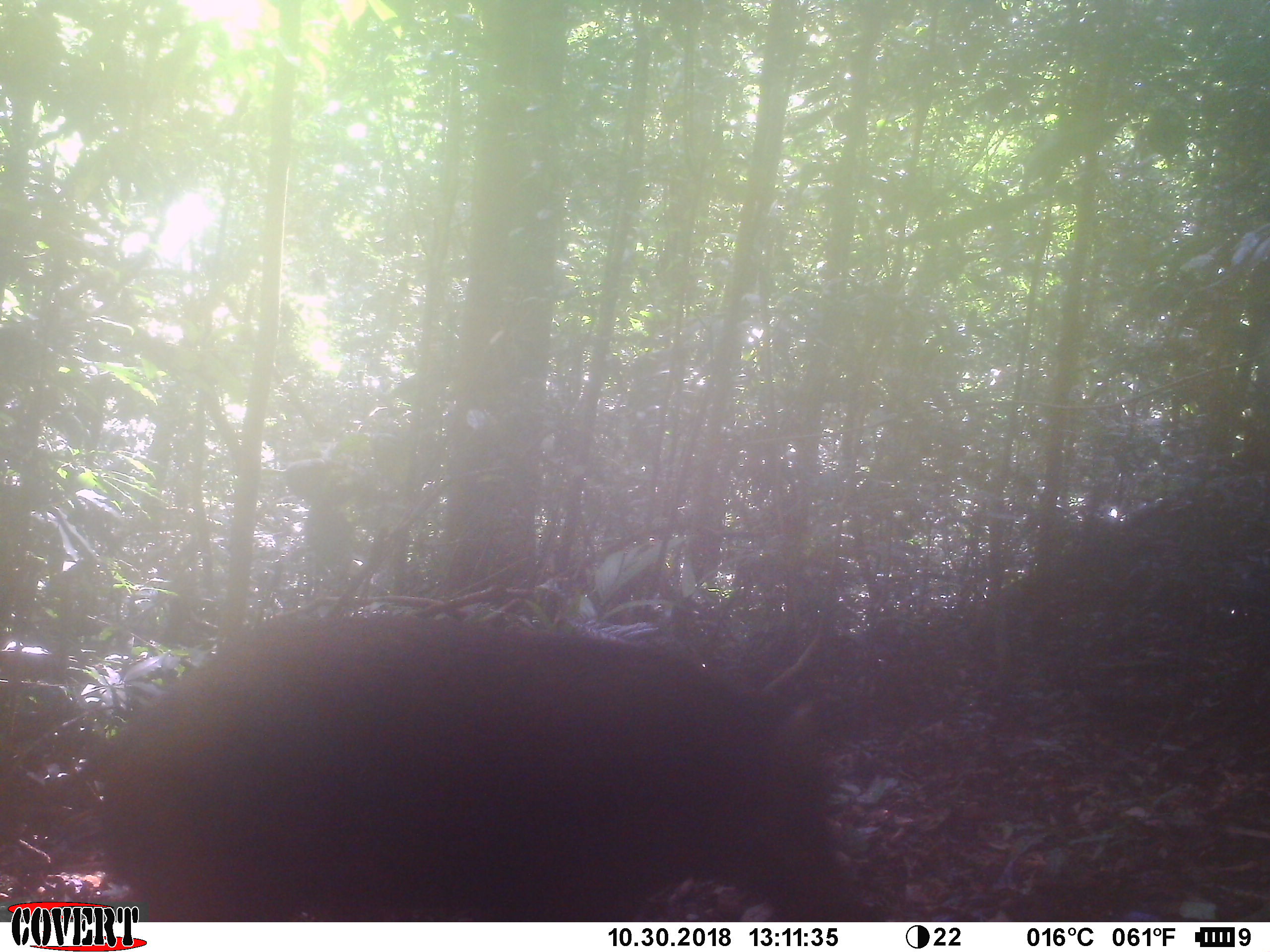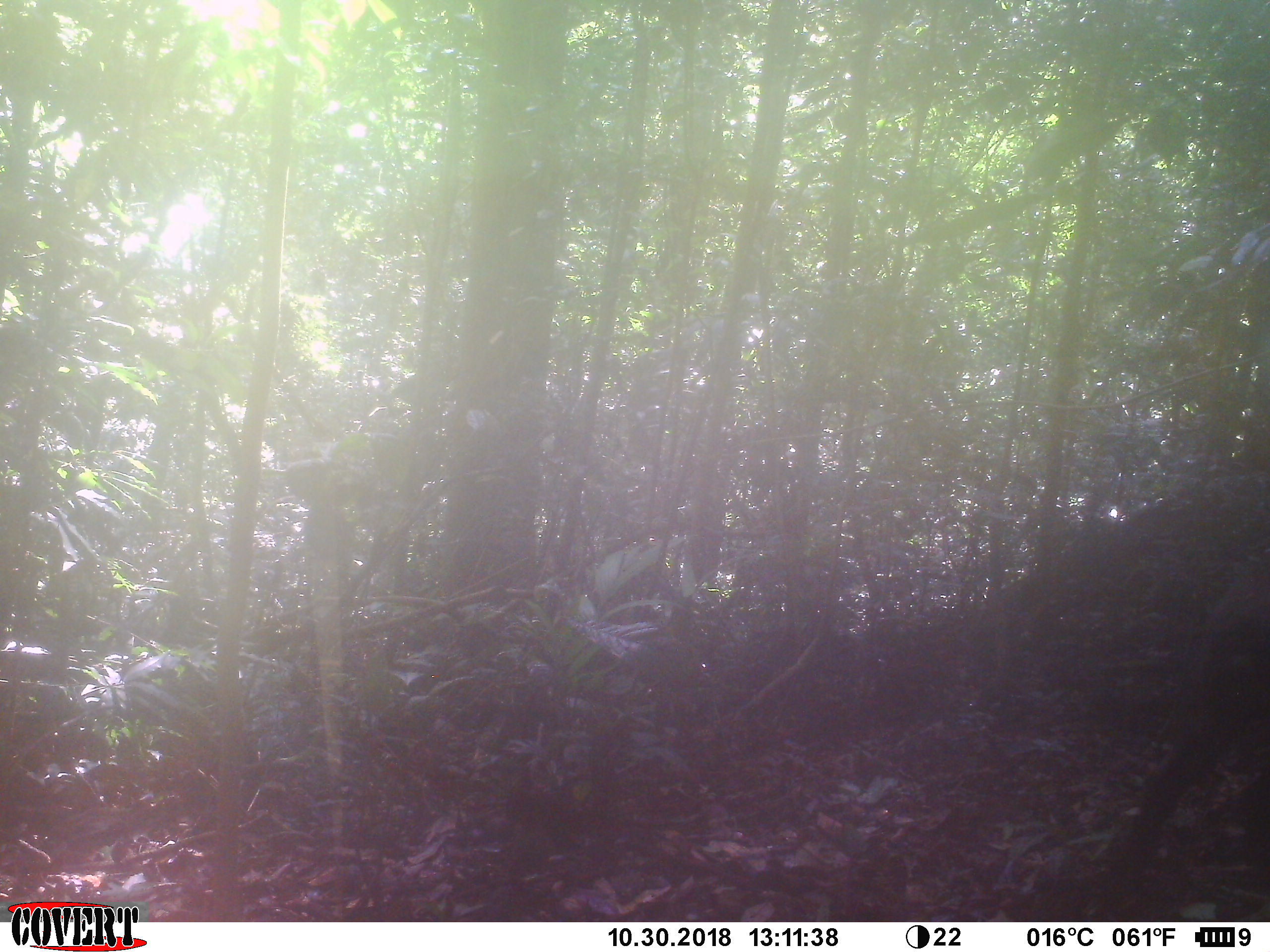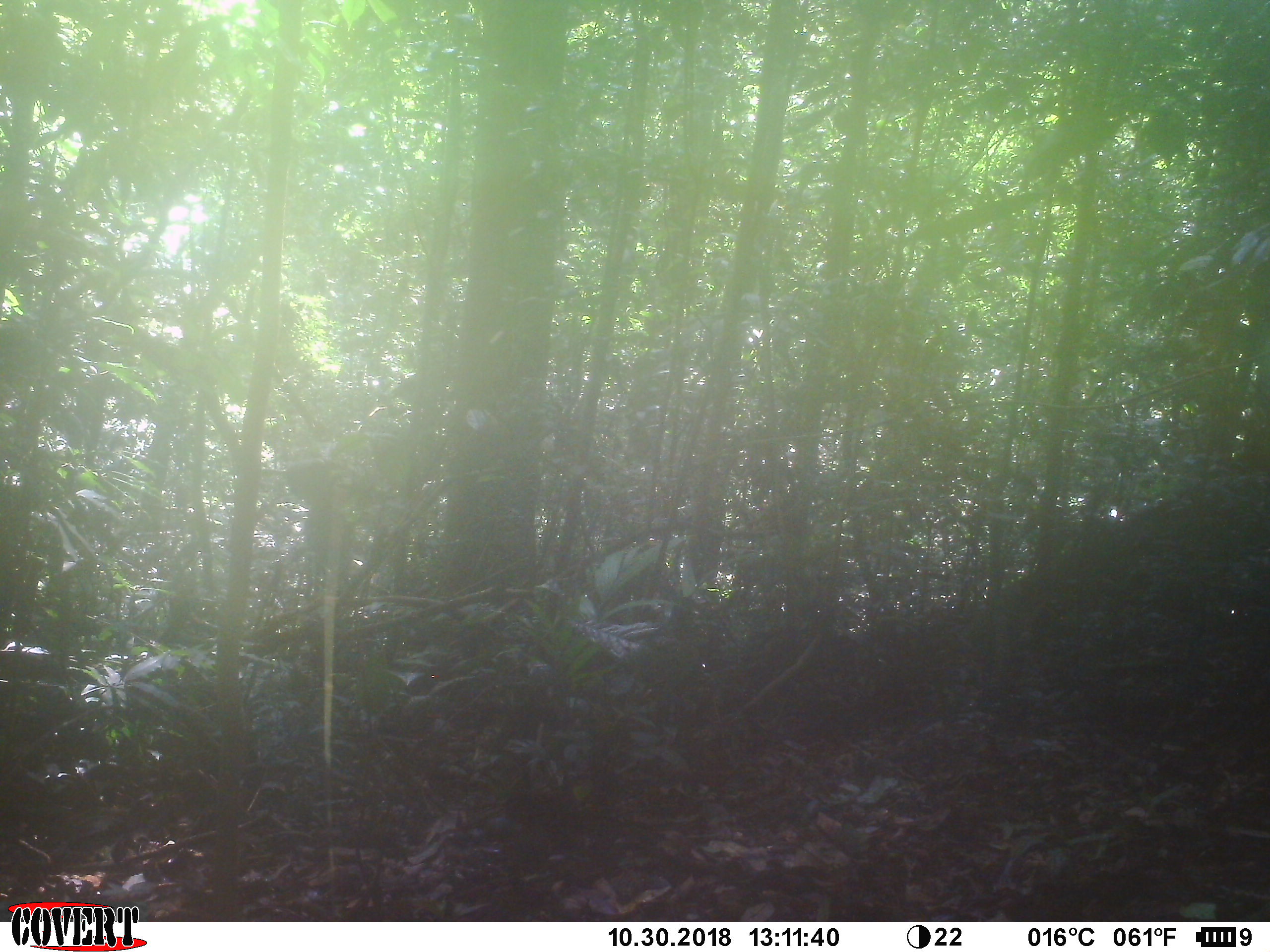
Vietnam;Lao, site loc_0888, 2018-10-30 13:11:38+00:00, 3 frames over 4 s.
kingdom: Animalia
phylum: Chordata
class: Mammalia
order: Artiodactyla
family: Suidae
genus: Sus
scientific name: Sus scrofa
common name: eurasian wild pig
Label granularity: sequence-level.